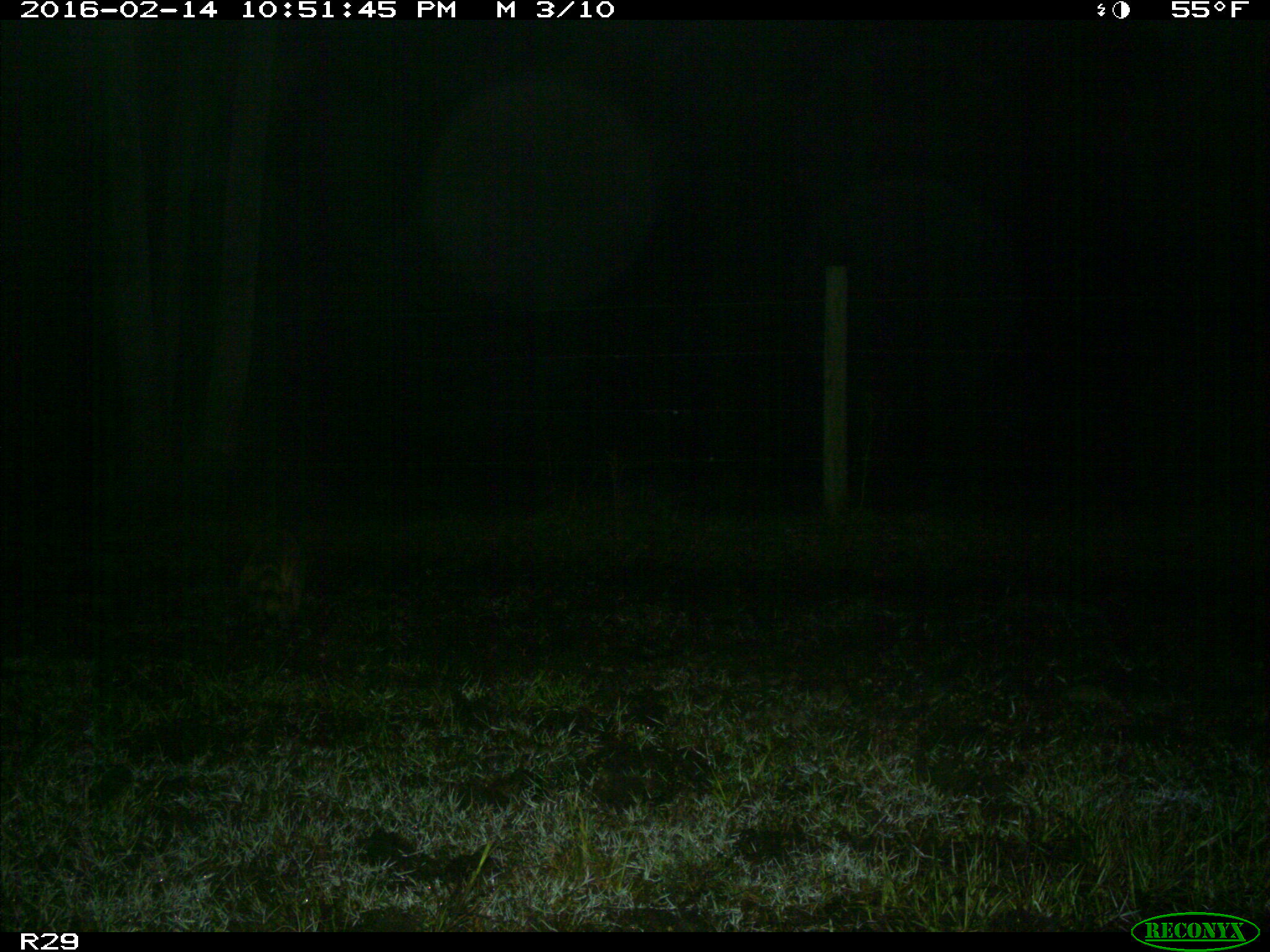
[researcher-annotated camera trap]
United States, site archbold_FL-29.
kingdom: Animalia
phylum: Chordata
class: Mammalia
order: Carnivora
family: Procyonidae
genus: Procyon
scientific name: Procyon lotor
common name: common raccoon